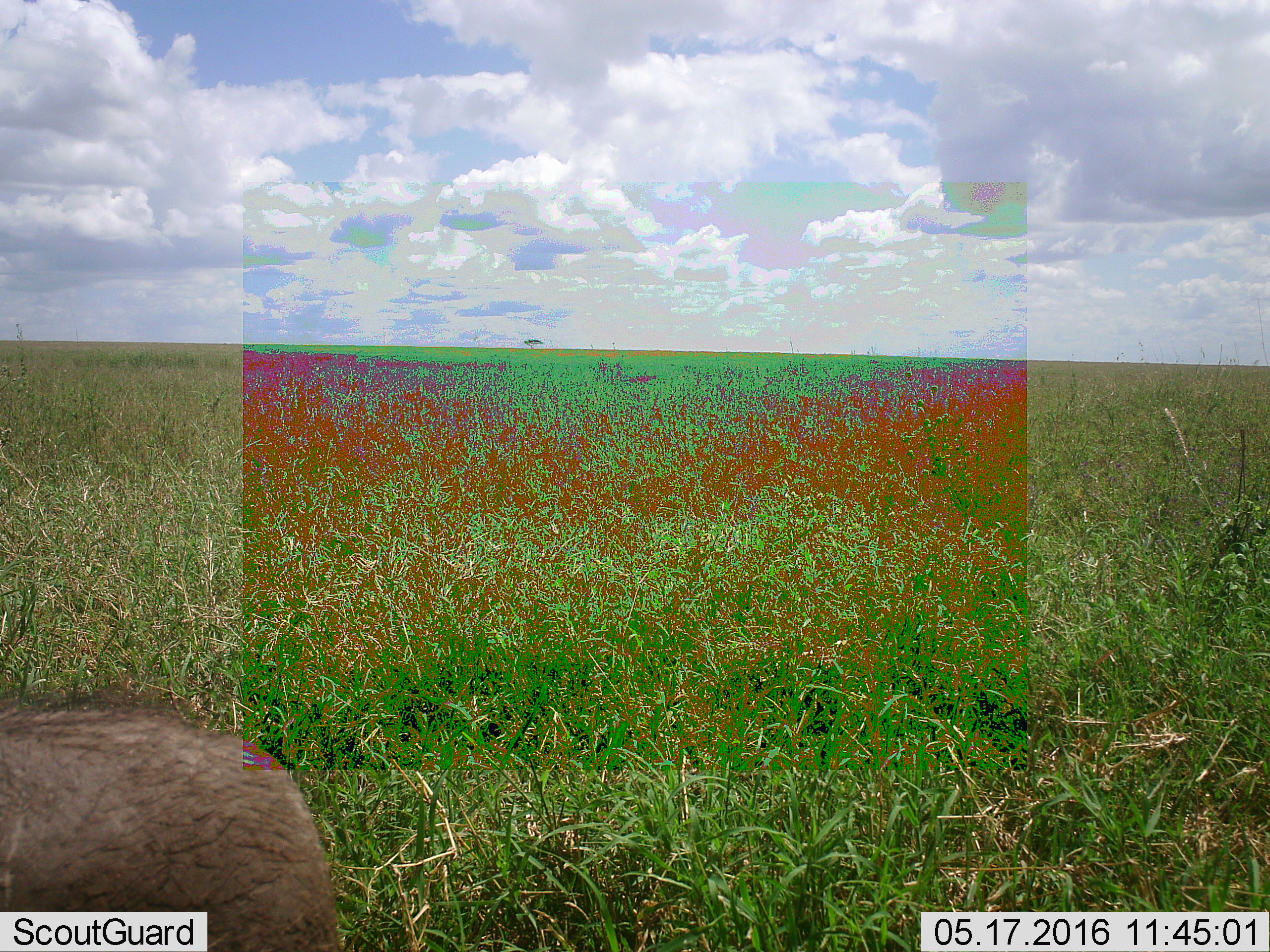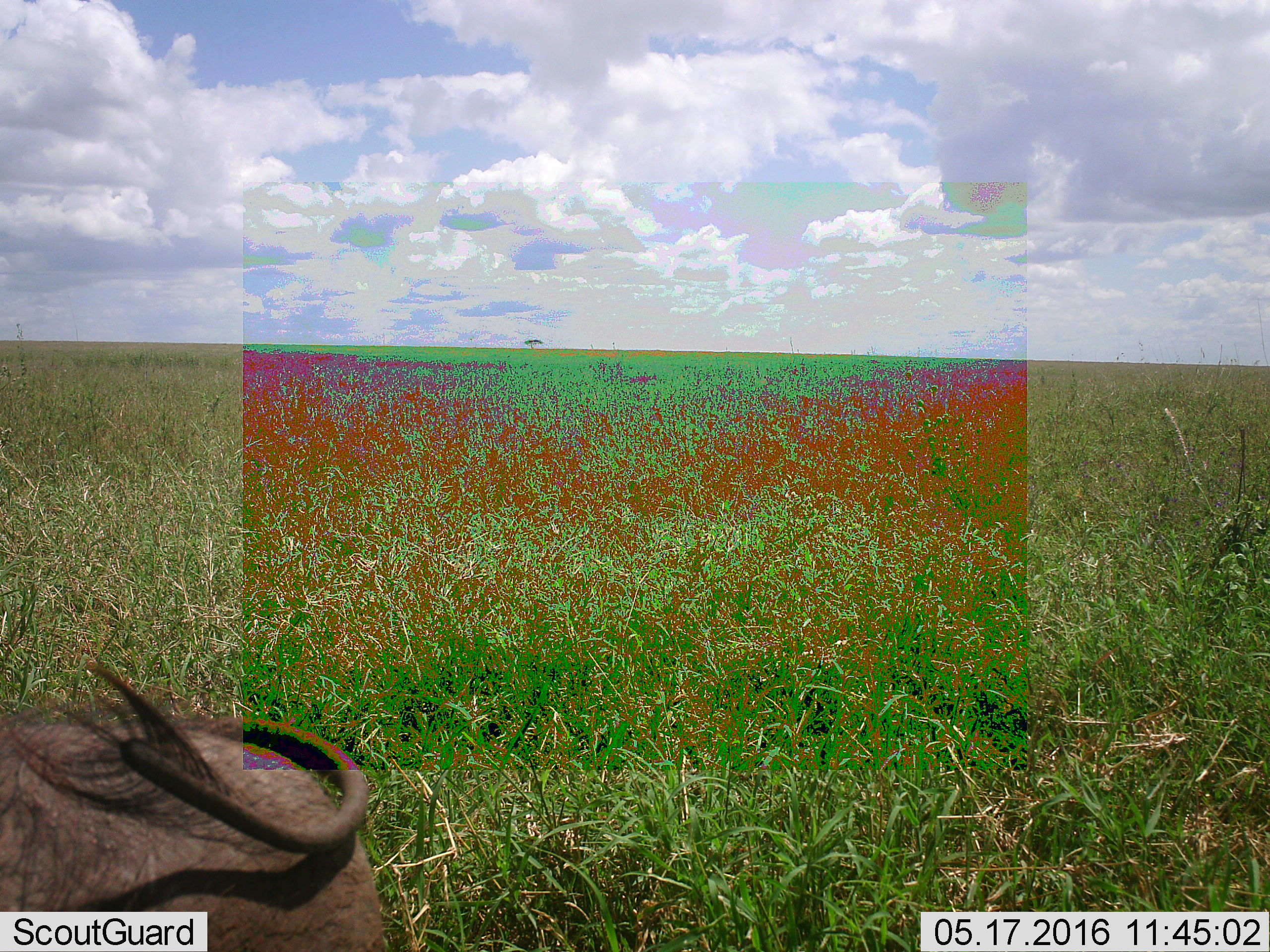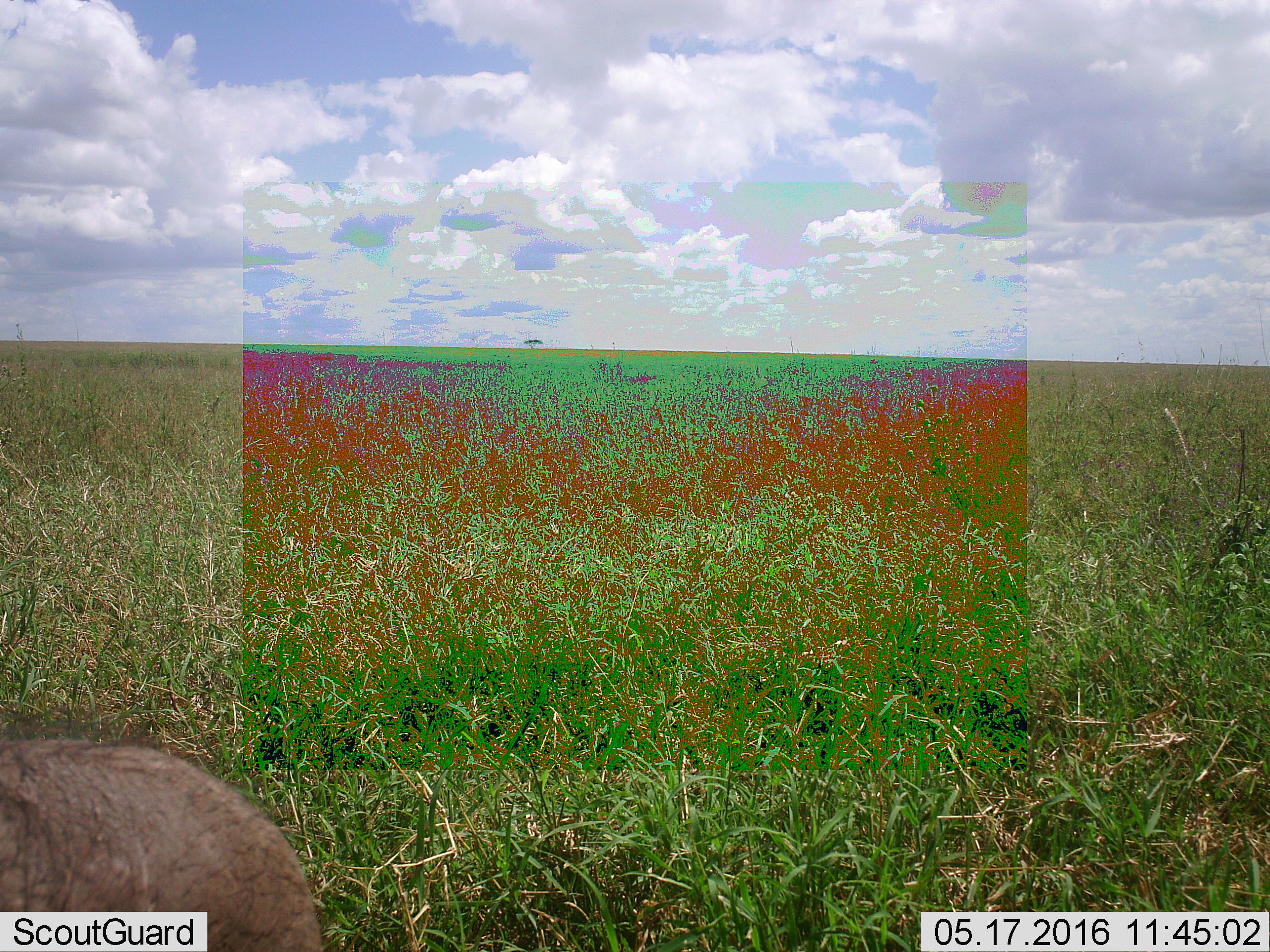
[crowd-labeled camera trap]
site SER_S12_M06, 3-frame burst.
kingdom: Animalia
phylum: Chordata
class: Mammalia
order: Artiodactyla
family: Suidae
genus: Phacochoerus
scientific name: Phacochoerus africanus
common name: warthog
Warthog (Phacochoerus africanus), count 1. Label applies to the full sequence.